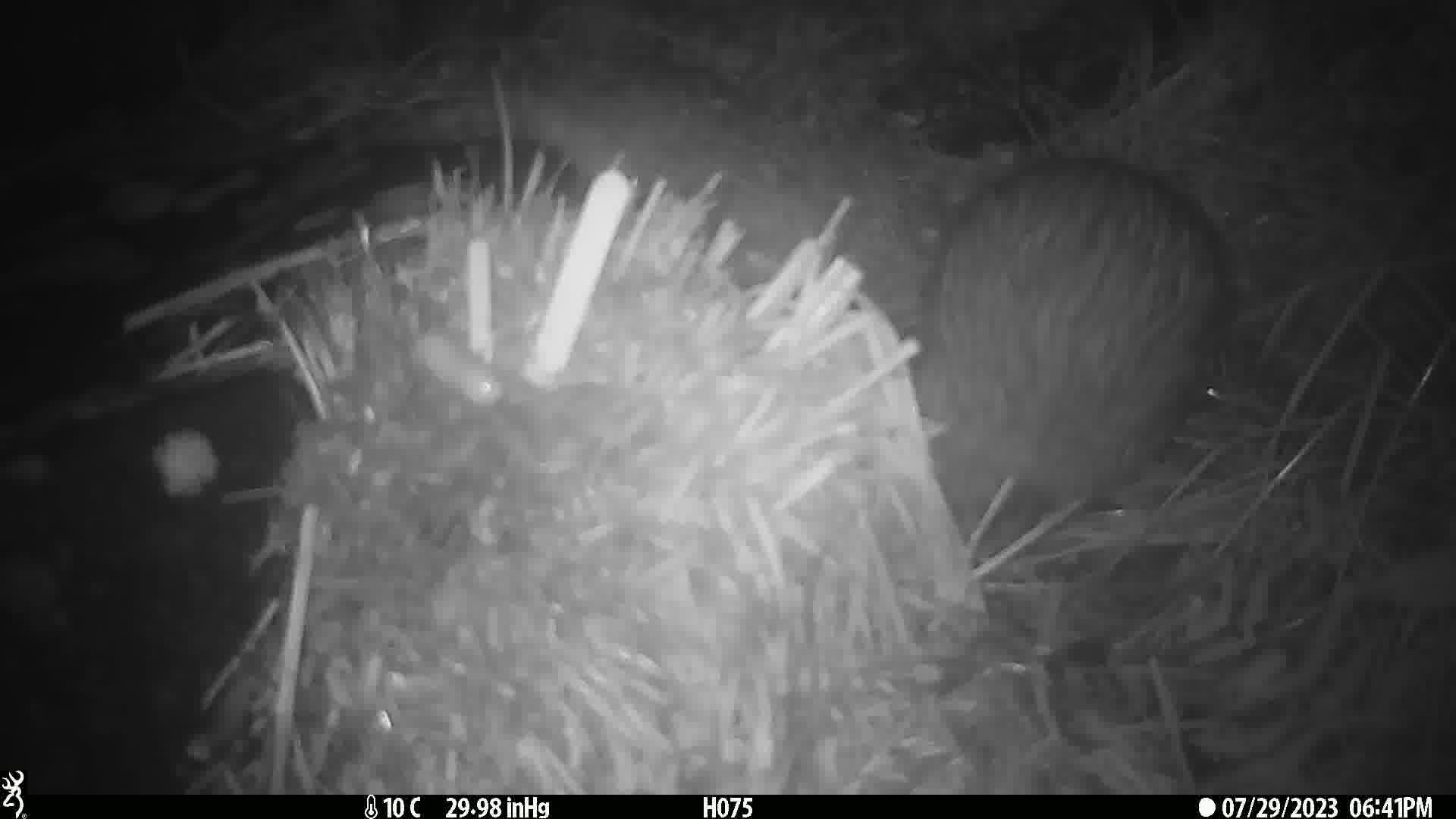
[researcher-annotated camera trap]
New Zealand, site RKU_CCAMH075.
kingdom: Animalia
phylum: Chordata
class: Aves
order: Apterygiformes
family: Apterygidae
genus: Apteryx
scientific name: Apteryx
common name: kiwi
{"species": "kiwi (Apteryx)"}